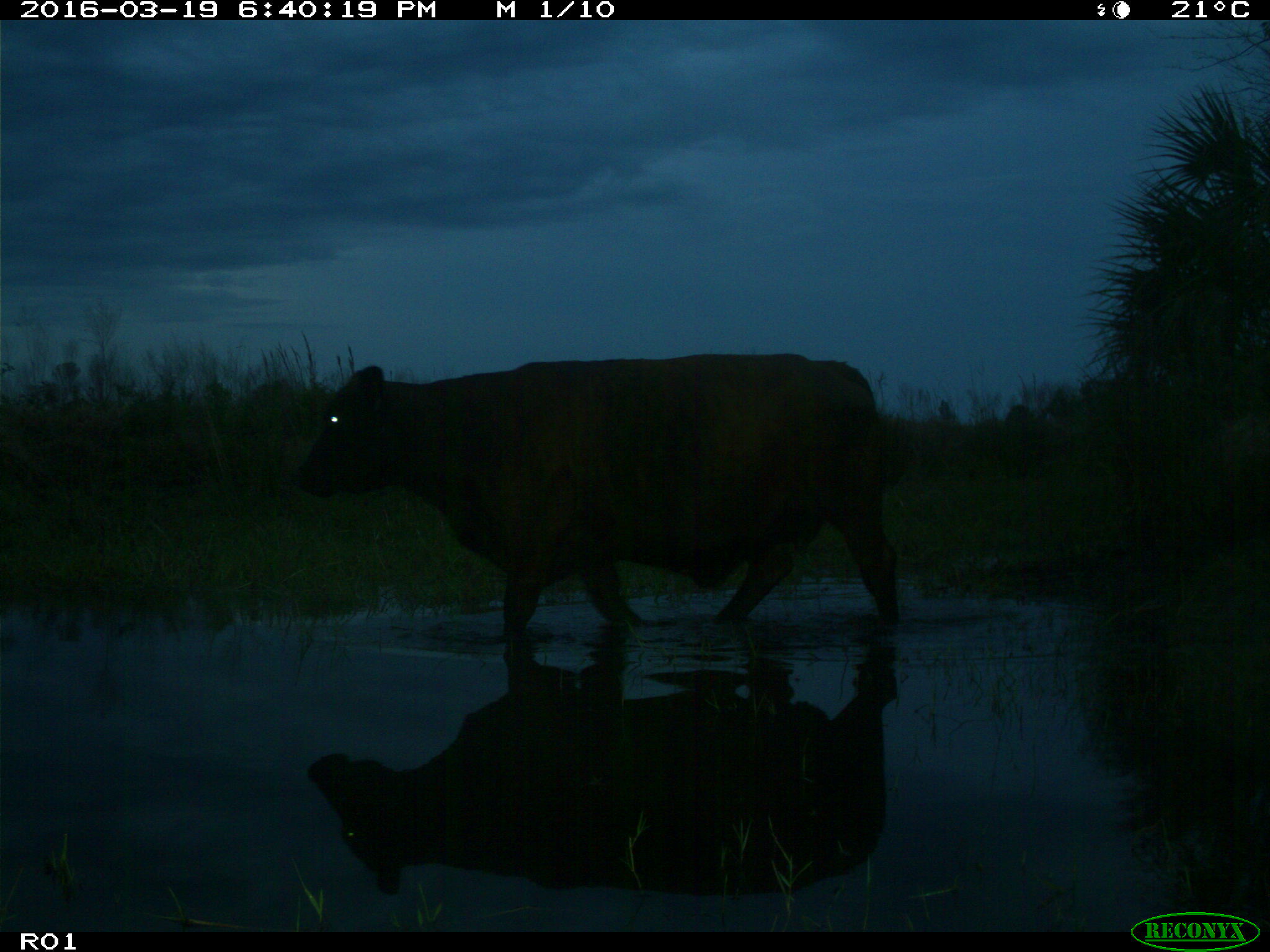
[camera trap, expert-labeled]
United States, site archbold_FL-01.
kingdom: Animalia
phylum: Chordata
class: Mammalia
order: Artiodactyla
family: Bovidae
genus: Bos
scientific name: Bos taurus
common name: domestic cow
Bos taurus (domestic cow).